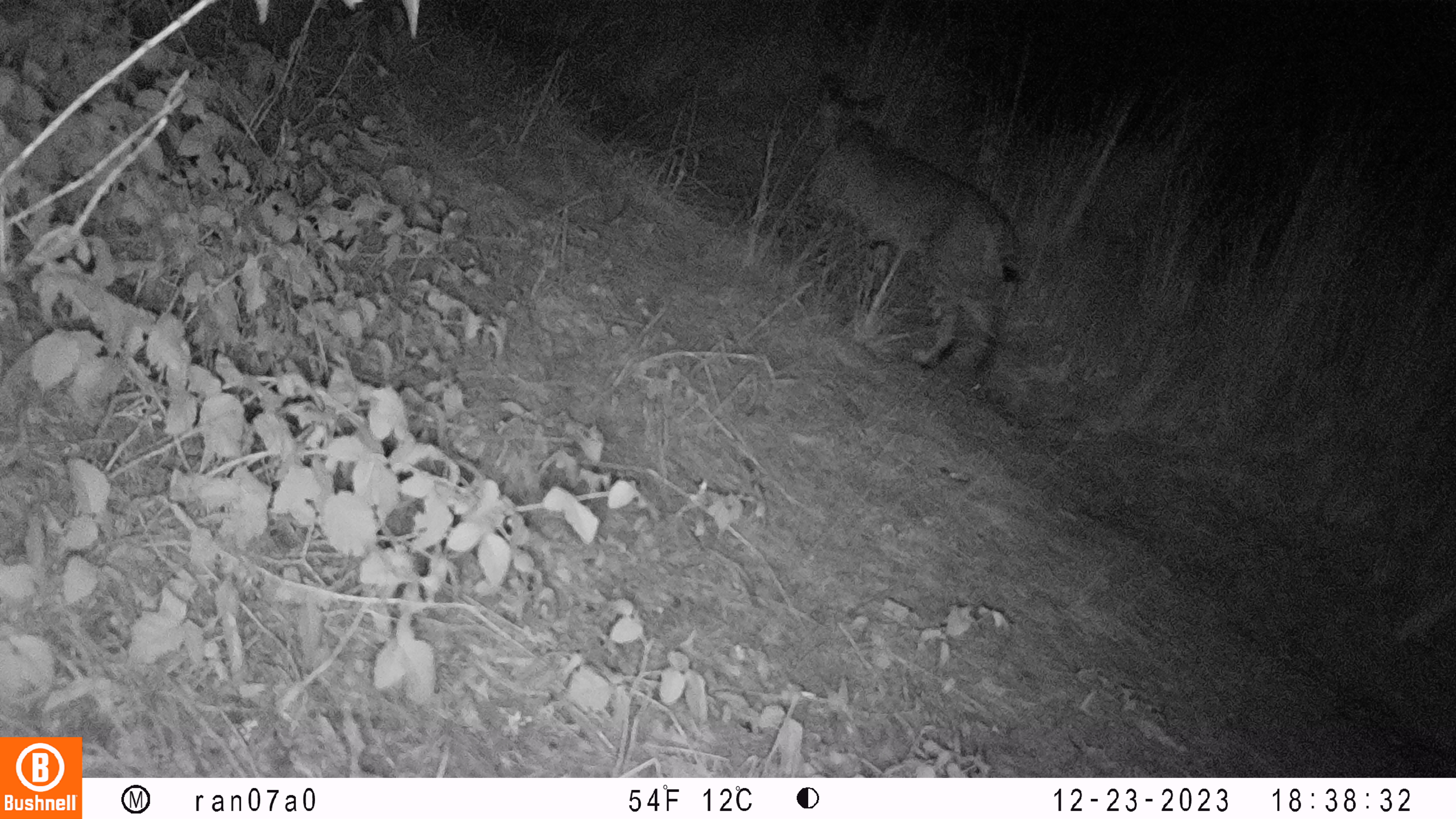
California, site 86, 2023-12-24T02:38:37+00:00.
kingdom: Animalia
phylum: Chordata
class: Mammalia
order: Carnivora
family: Felidae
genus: Lynx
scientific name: Lynx rufus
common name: bobcat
Bobcat (Lynx rufus).